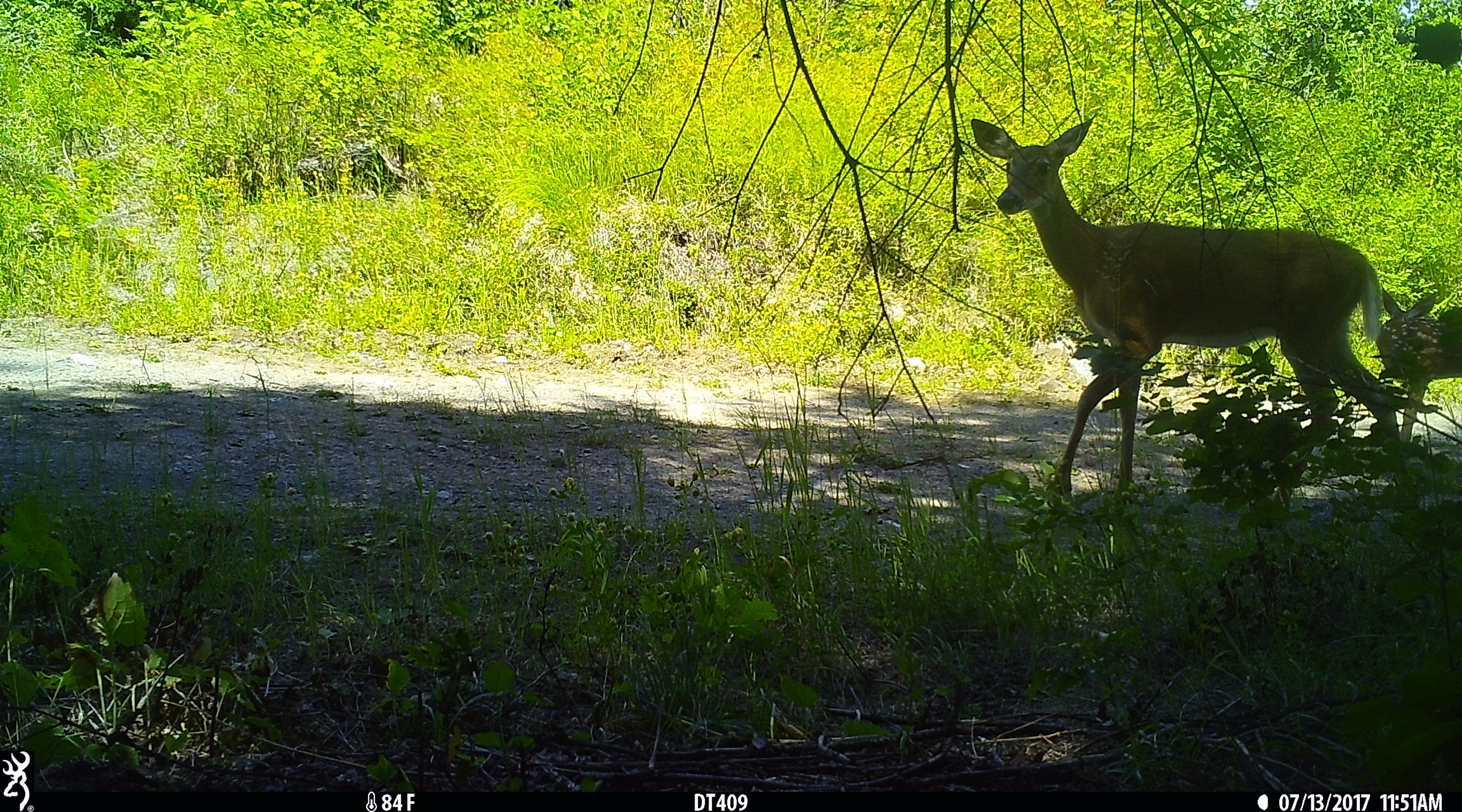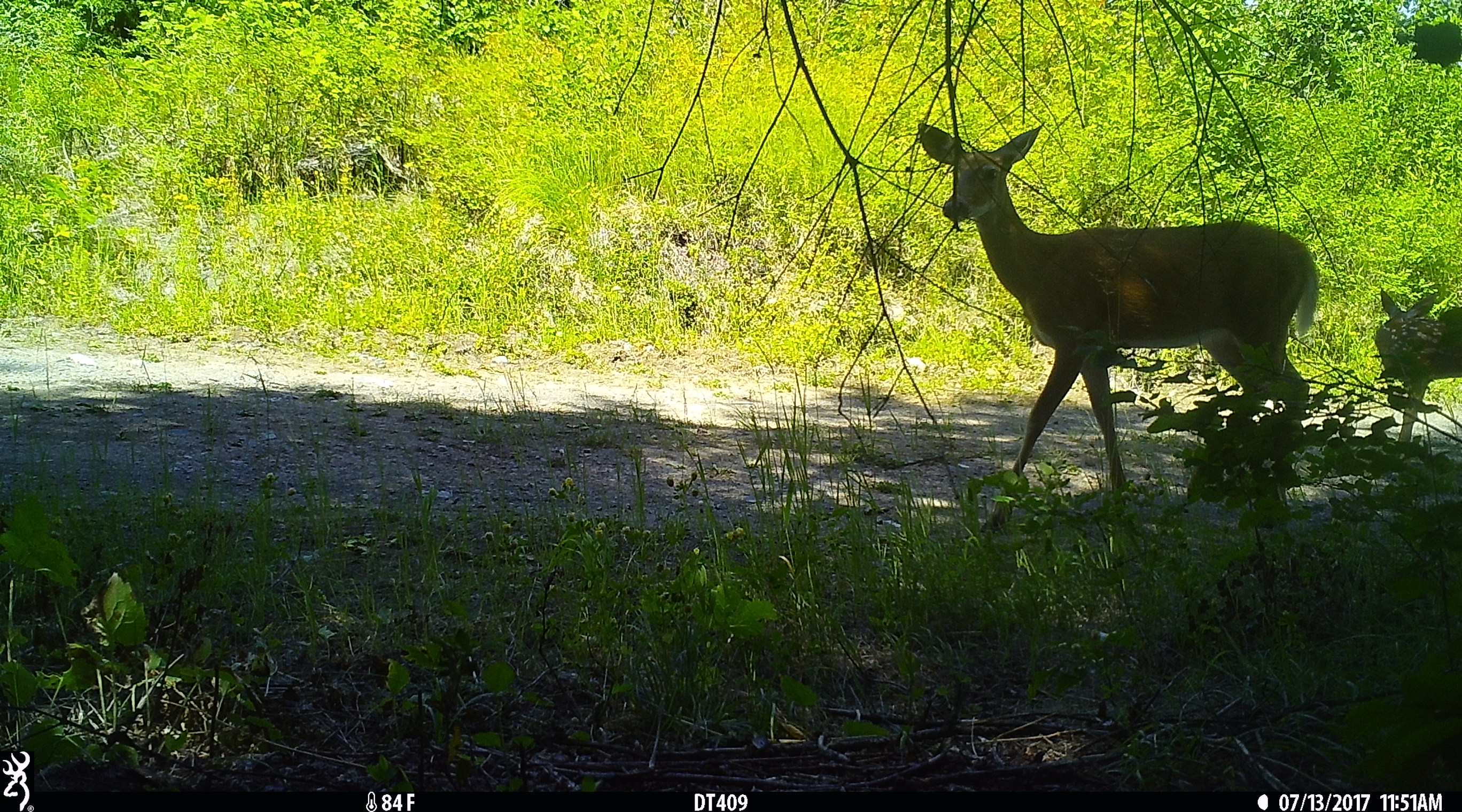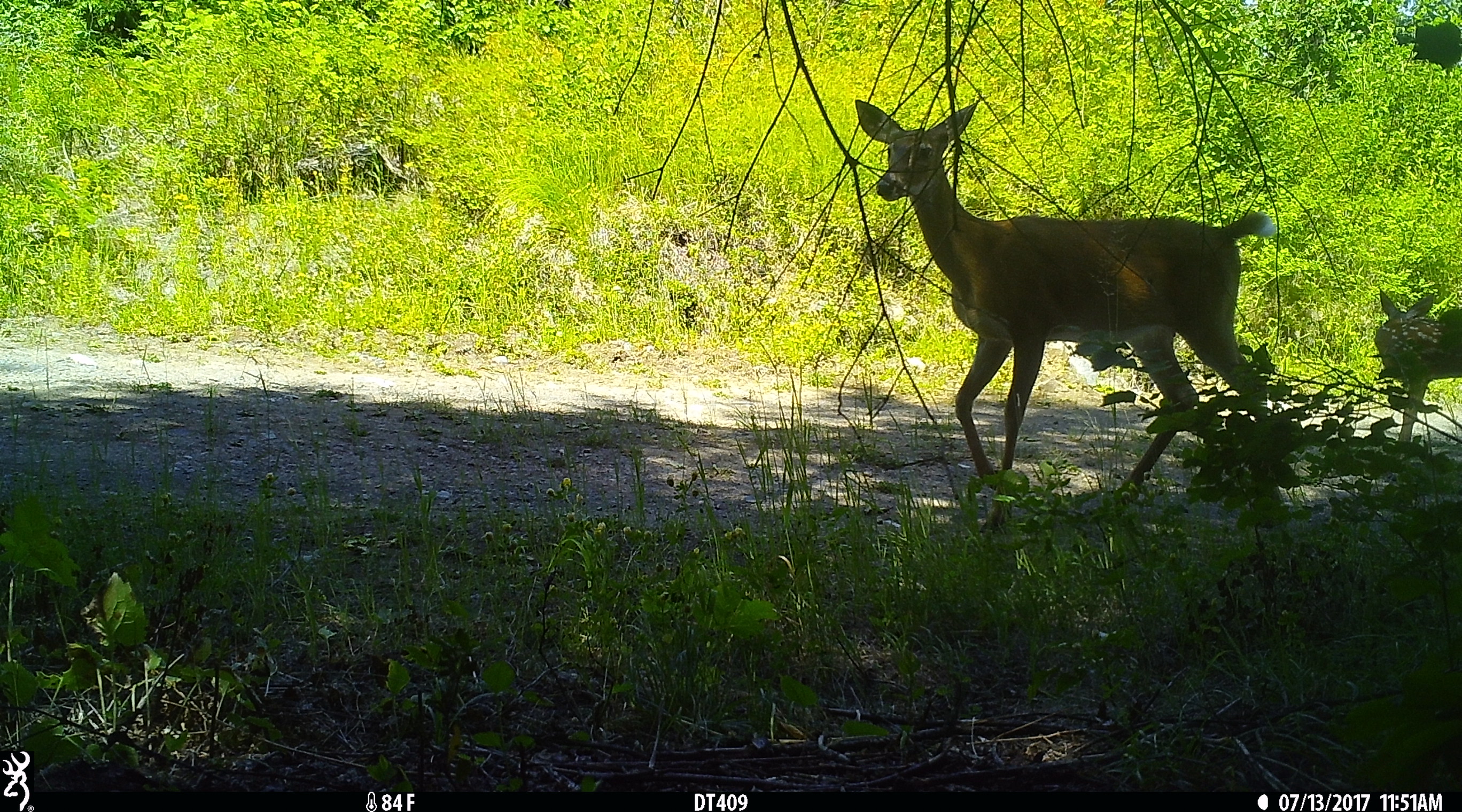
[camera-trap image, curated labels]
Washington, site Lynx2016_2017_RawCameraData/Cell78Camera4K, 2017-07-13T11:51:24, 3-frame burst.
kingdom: Animalia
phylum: Chordata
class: Mammalia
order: Artiodactyla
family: Cervidae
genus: Odocoileus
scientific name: Odocoileus virginianus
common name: white-tailed deer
Odocoileus virginianus (white-tailed deer). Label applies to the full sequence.